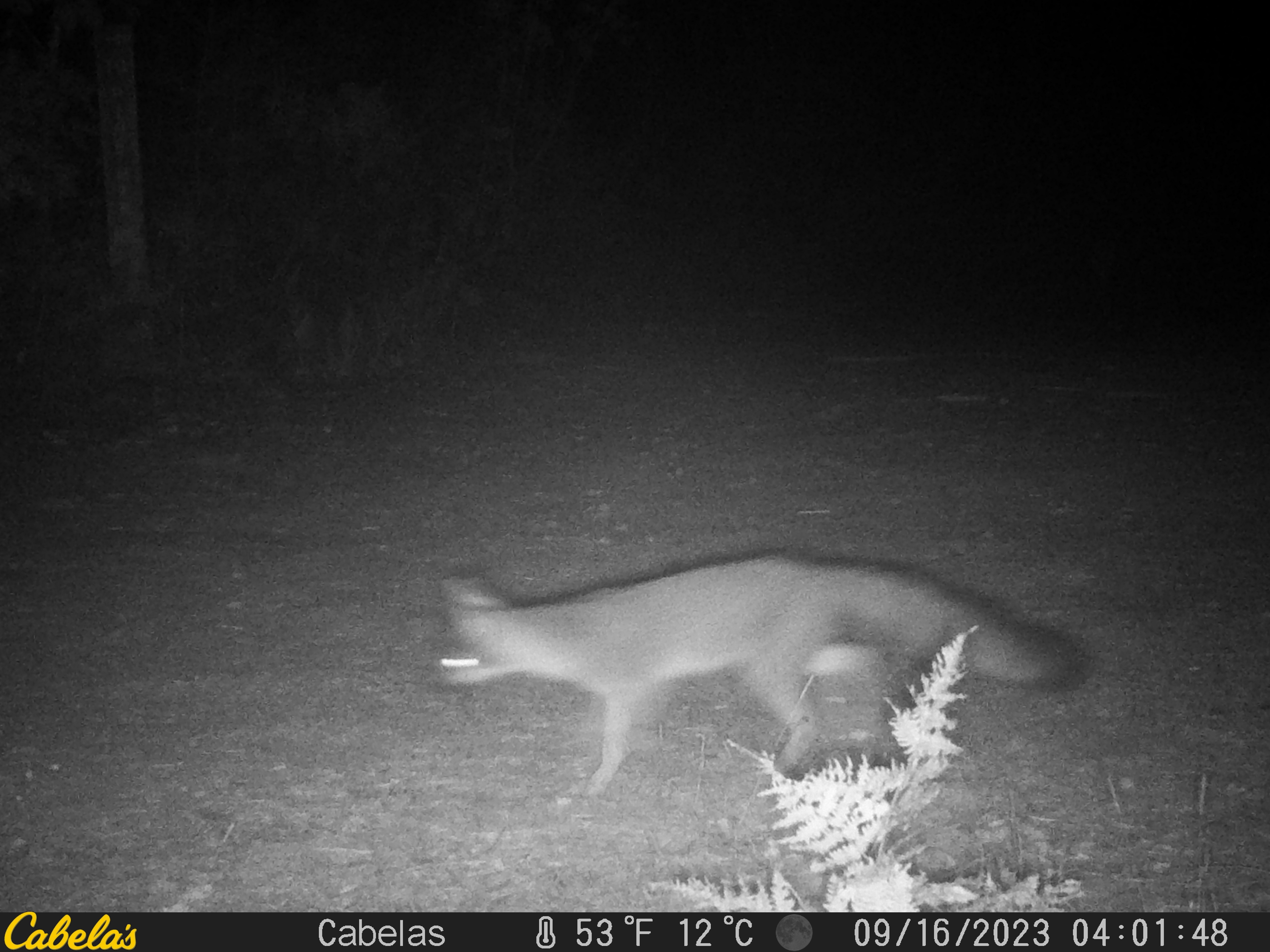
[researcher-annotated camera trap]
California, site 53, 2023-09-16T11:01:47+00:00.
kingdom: Animalia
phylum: Chordata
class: Mammalia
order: Carnivora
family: Canidae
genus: Urocyon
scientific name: Urocyon cinereoargenteus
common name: gray fox